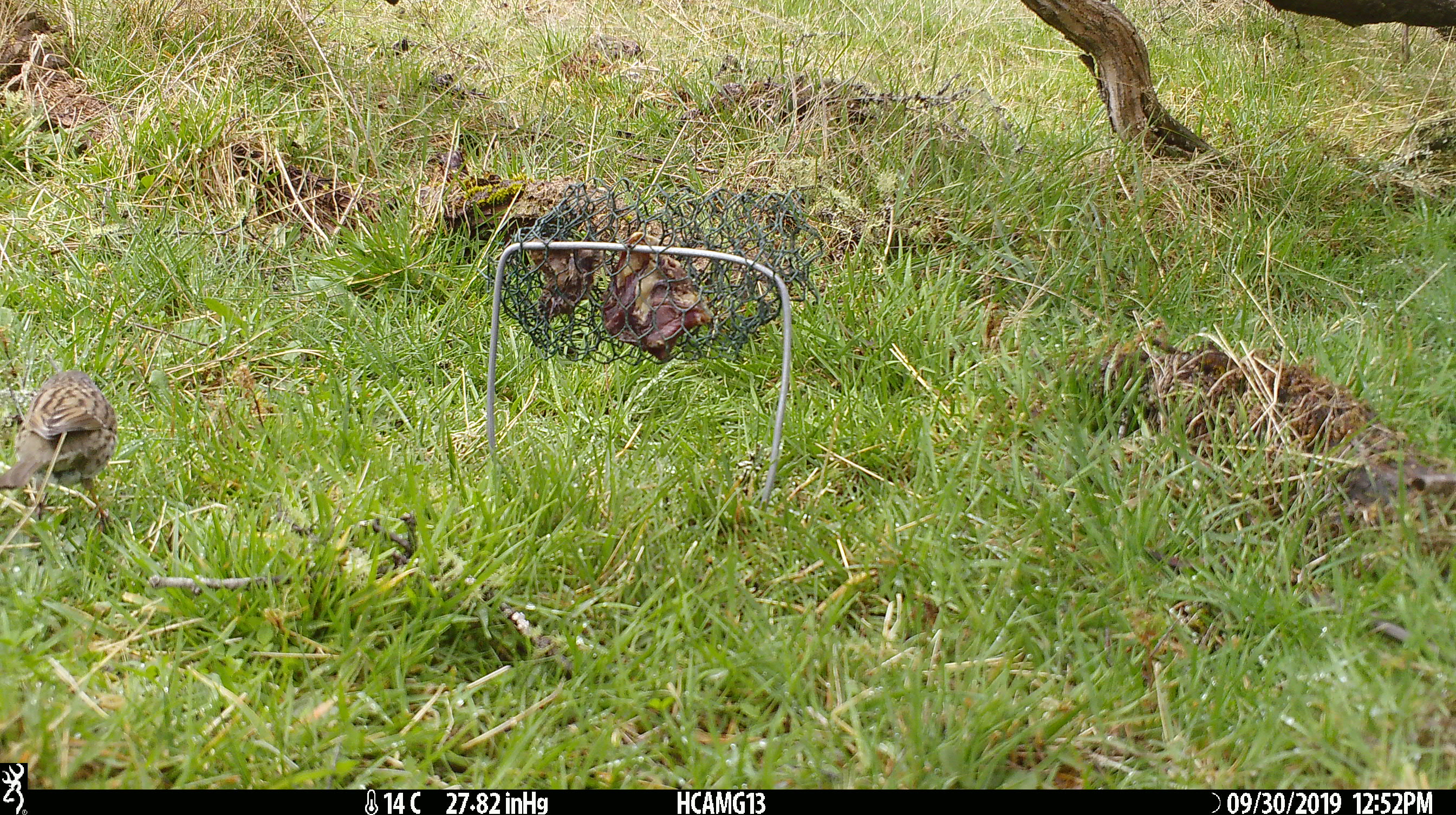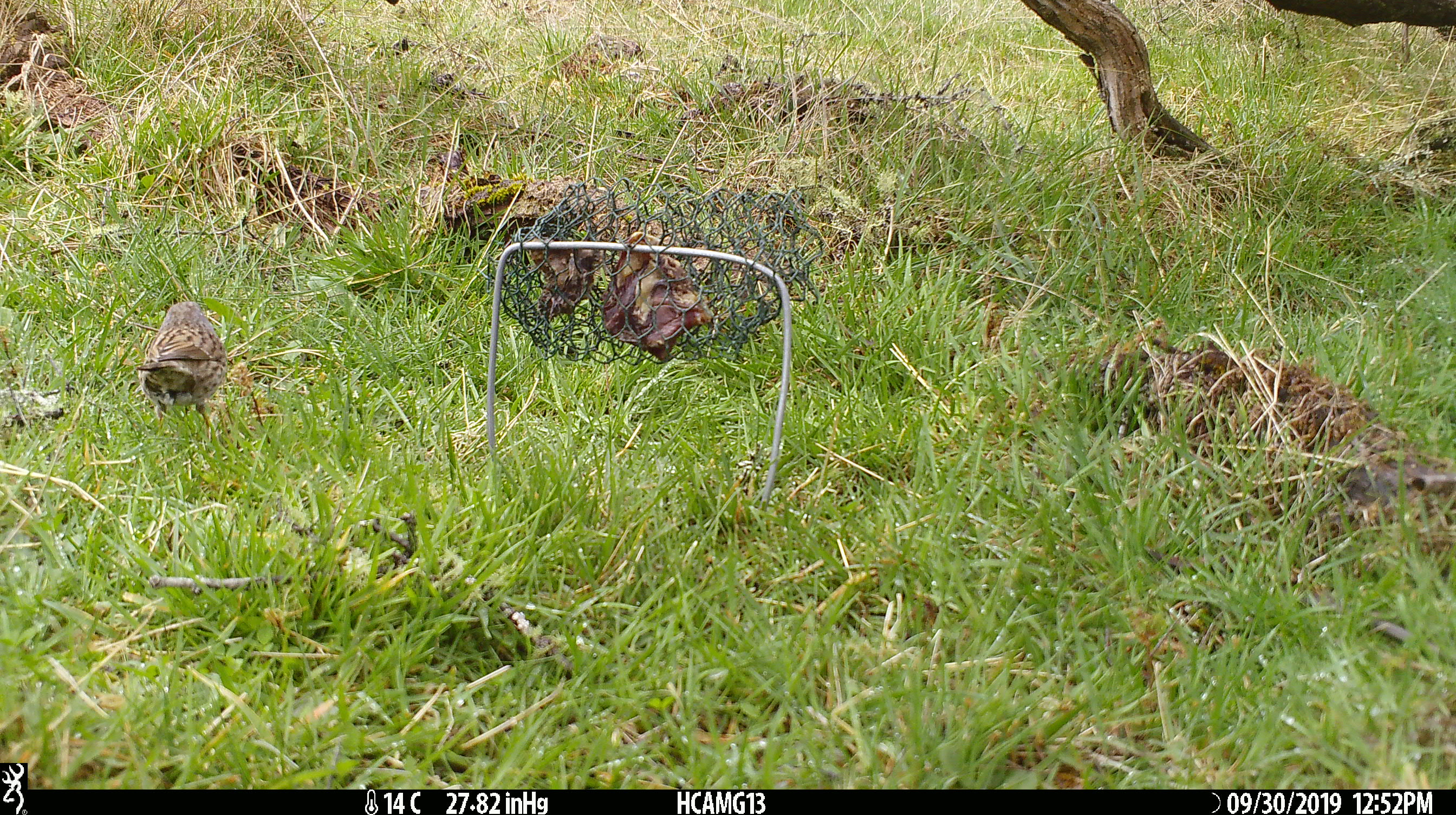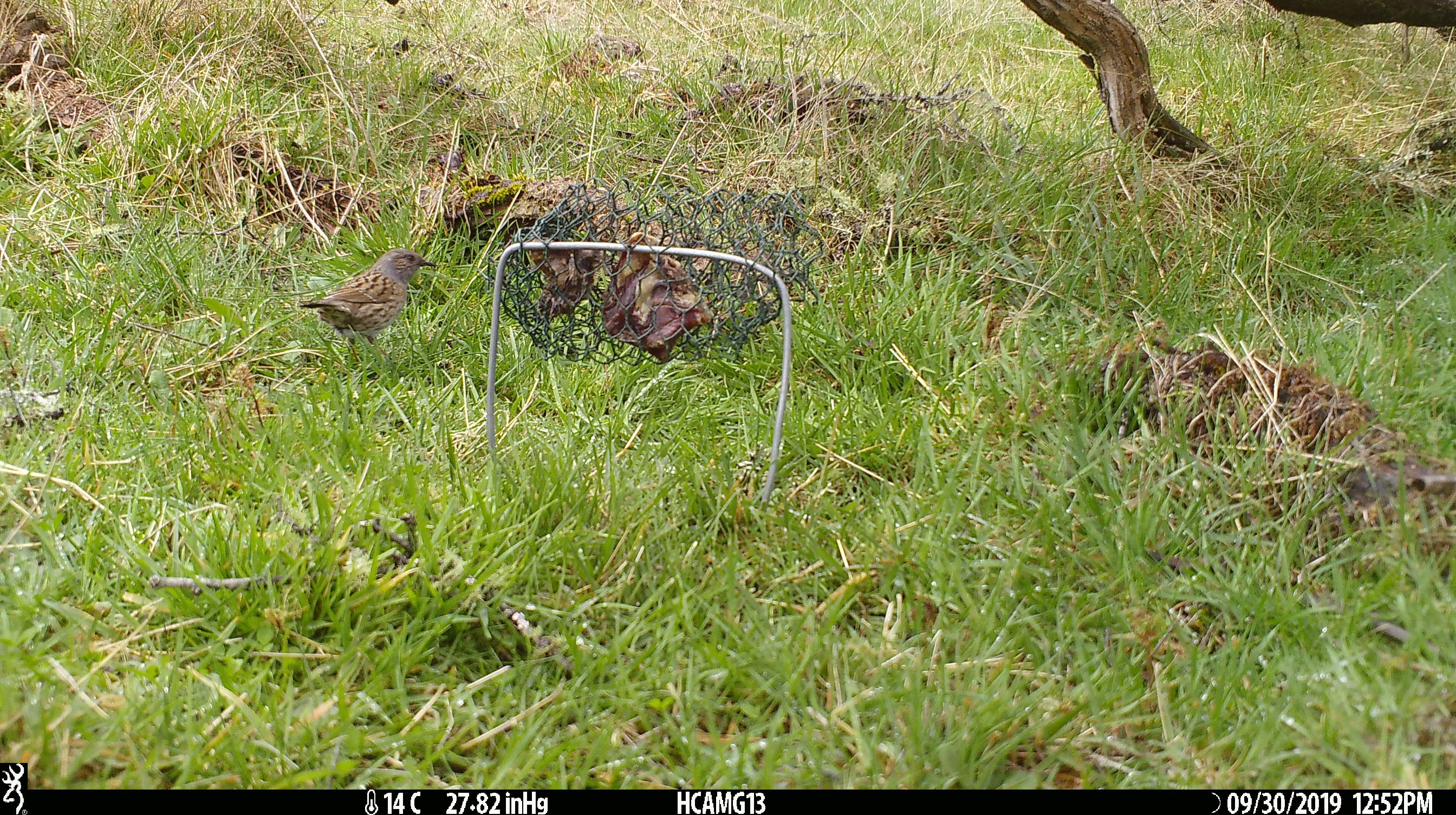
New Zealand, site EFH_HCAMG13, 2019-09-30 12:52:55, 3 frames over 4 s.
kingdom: Animalia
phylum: Chordata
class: Aves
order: Passeriformes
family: Prunellidae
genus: Prunella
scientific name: Prunella modularis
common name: dunnock